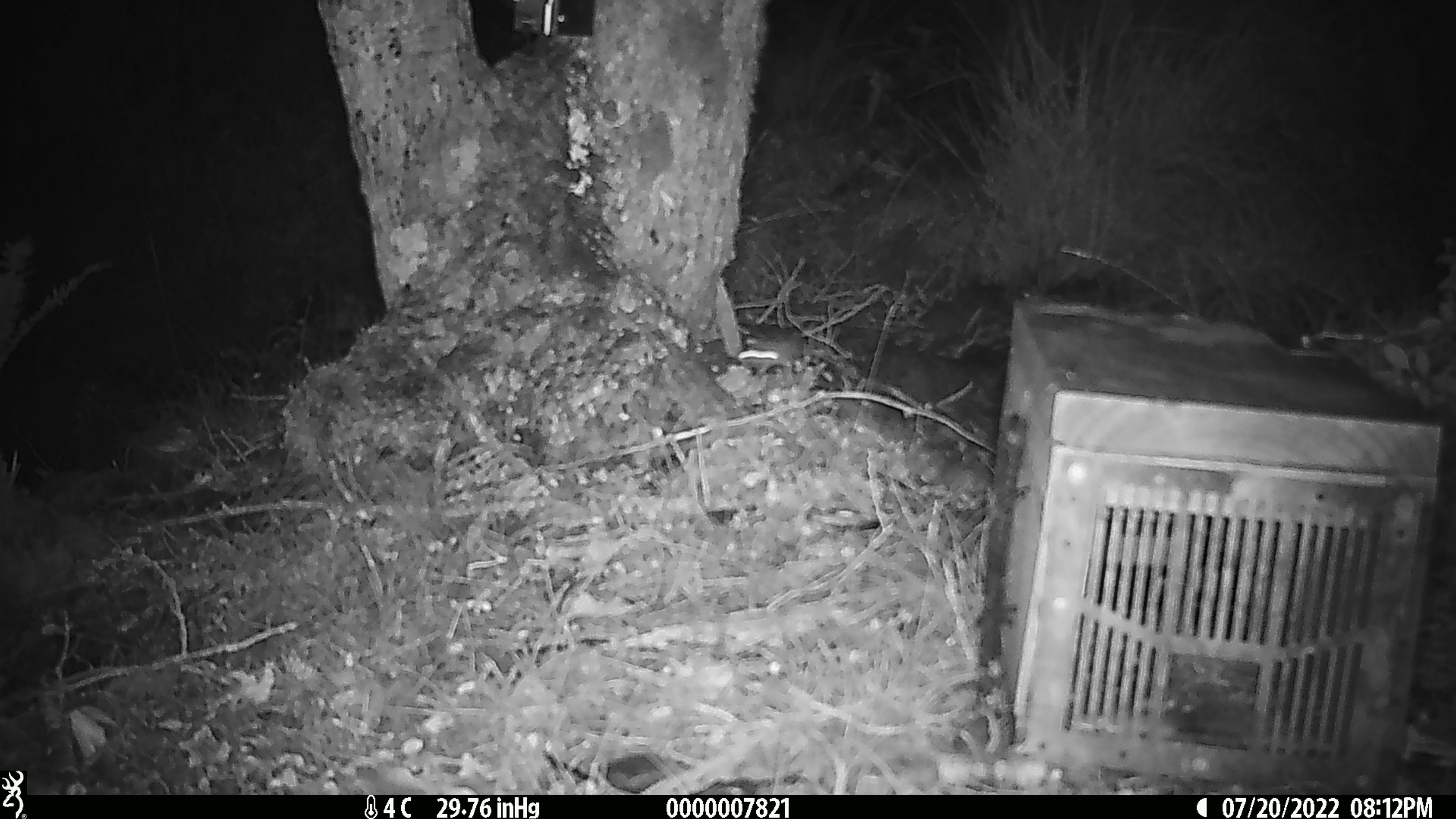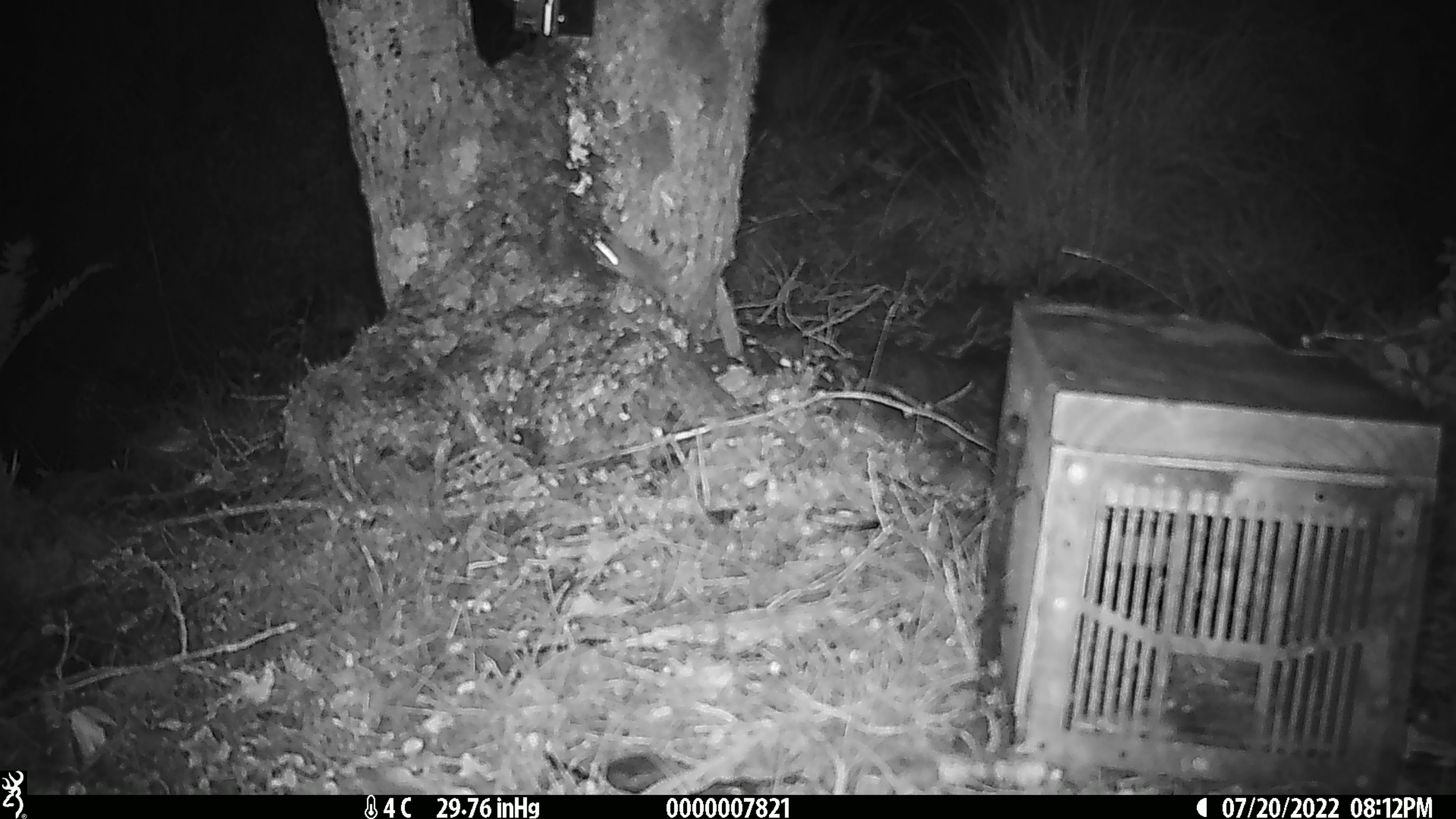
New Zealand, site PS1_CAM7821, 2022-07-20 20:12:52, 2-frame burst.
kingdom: Animalia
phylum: Chordata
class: Mammalia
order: Rodentia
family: Muridae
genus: Mus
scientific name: Mus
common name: mouse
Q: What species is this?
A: Mouse (Mus).